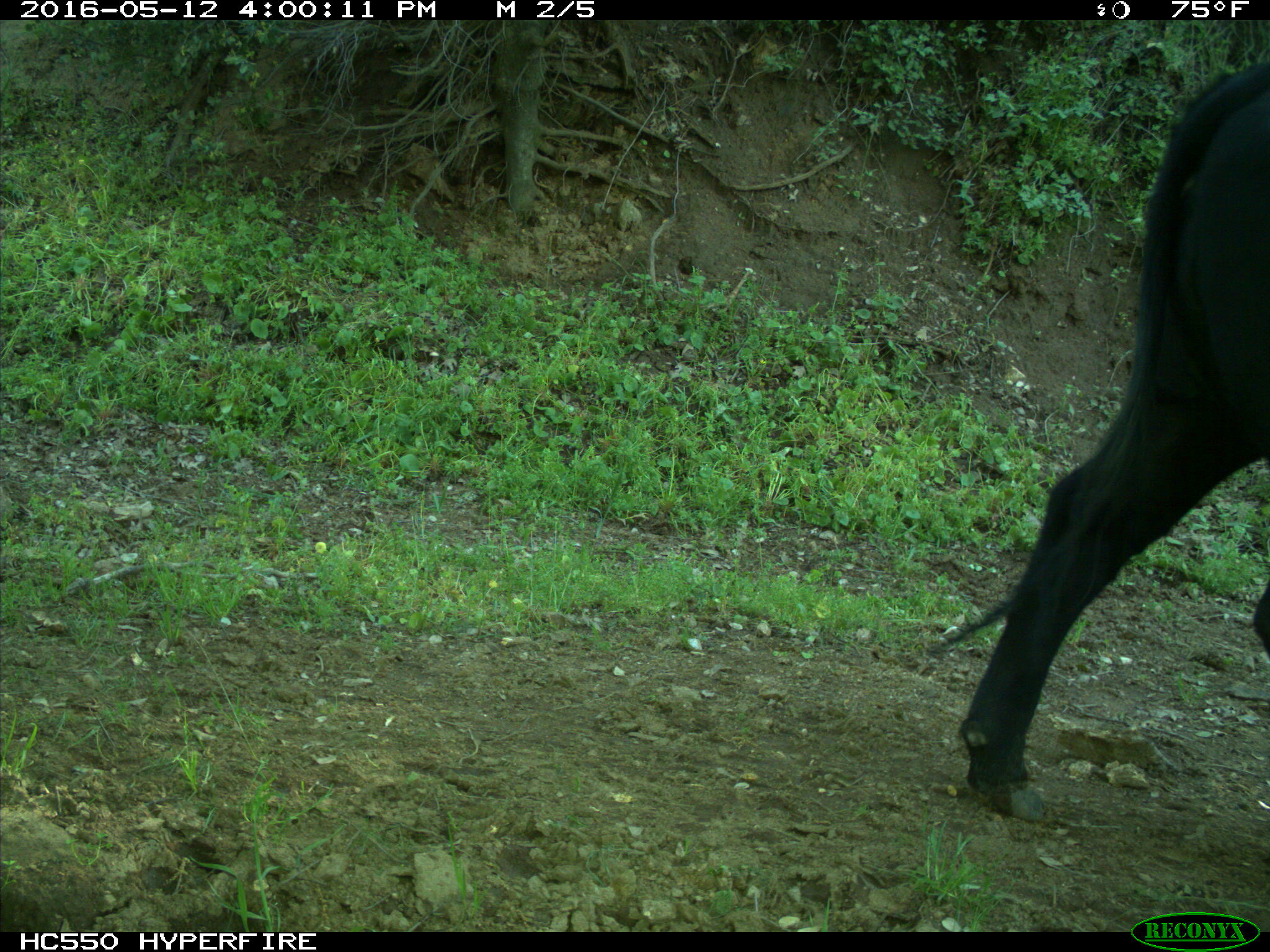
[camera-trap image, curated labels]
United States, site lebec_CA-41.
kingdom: Animalia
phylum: Chordata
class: Mammalia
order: Artiodactyla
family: Bovidae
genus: Bos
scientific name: Bos taurus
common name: domestic cow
Bos taurus (domestic cow).